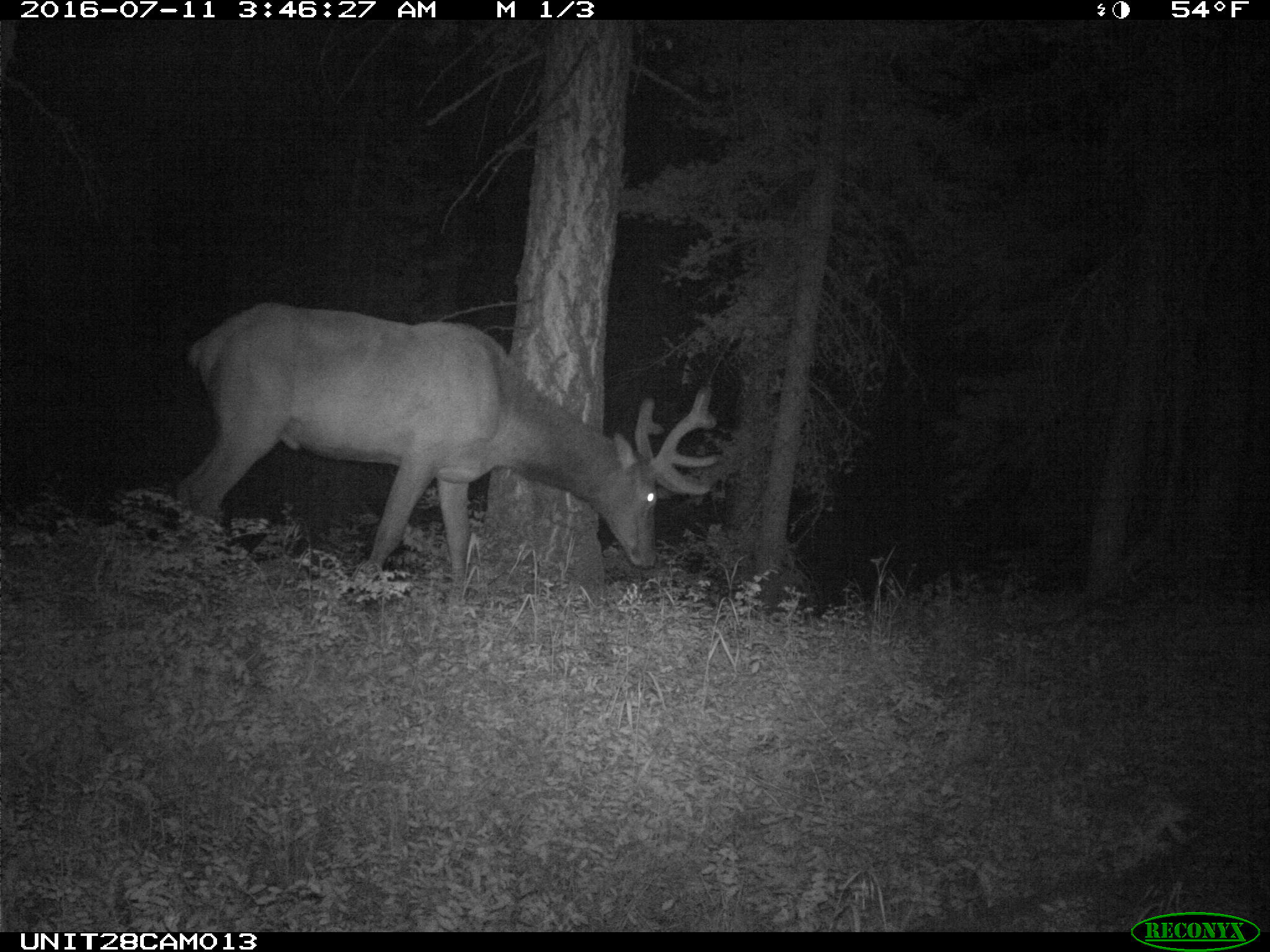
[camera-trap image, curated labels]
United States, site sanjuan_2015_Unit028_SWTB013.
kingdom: Animalia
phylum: Chordata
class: Mammalia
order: Artiodactyla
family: Cervidae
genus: Cervus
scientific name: Cervus elaphus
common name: red deer